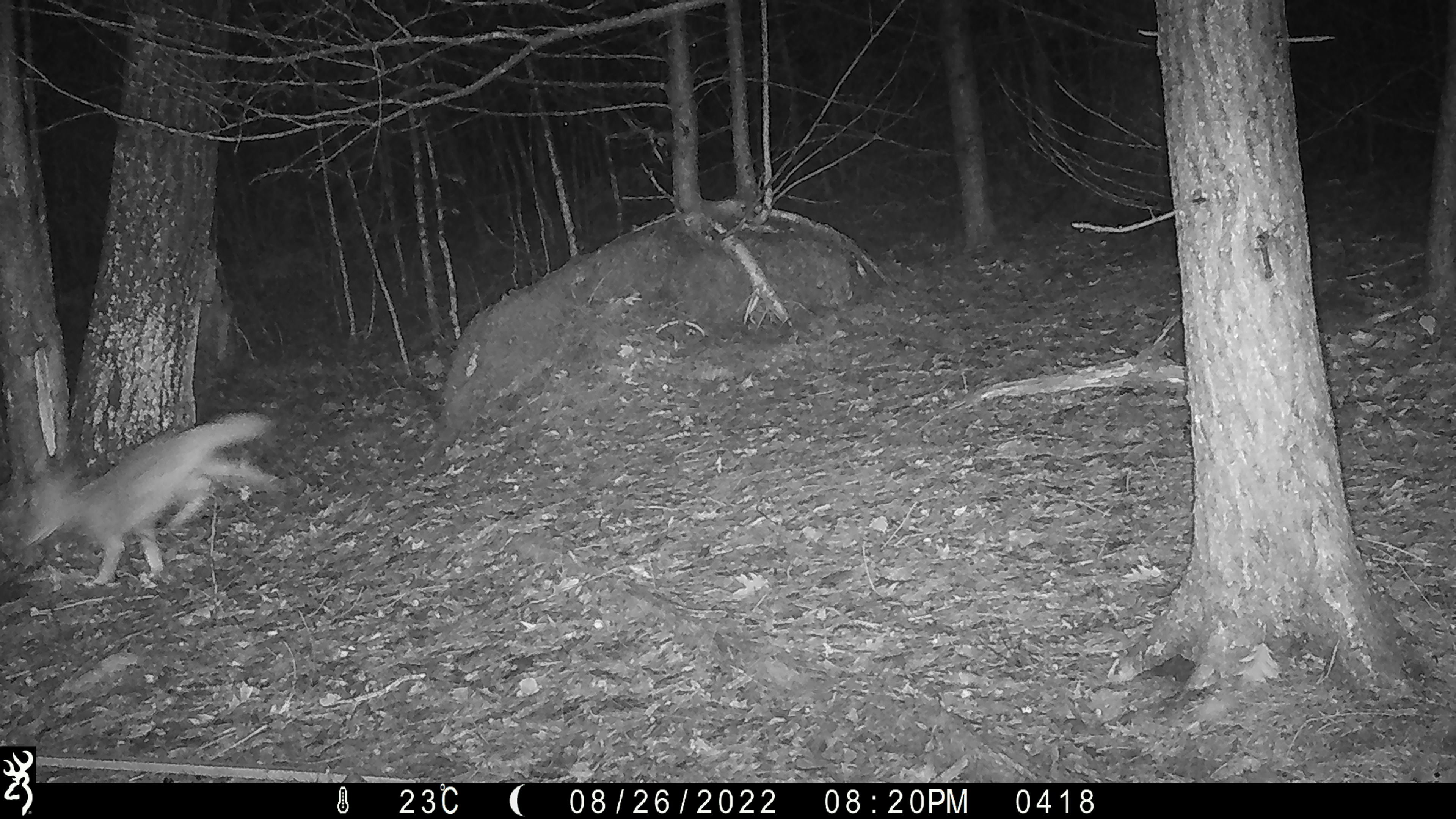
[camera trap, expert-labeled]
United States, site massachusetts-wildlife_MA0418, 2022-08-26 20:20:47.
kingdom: Animalia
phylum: Chordata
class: Mammalia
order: Carnivora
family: Canidae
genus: Canis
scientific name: Canis latrans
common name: coyote